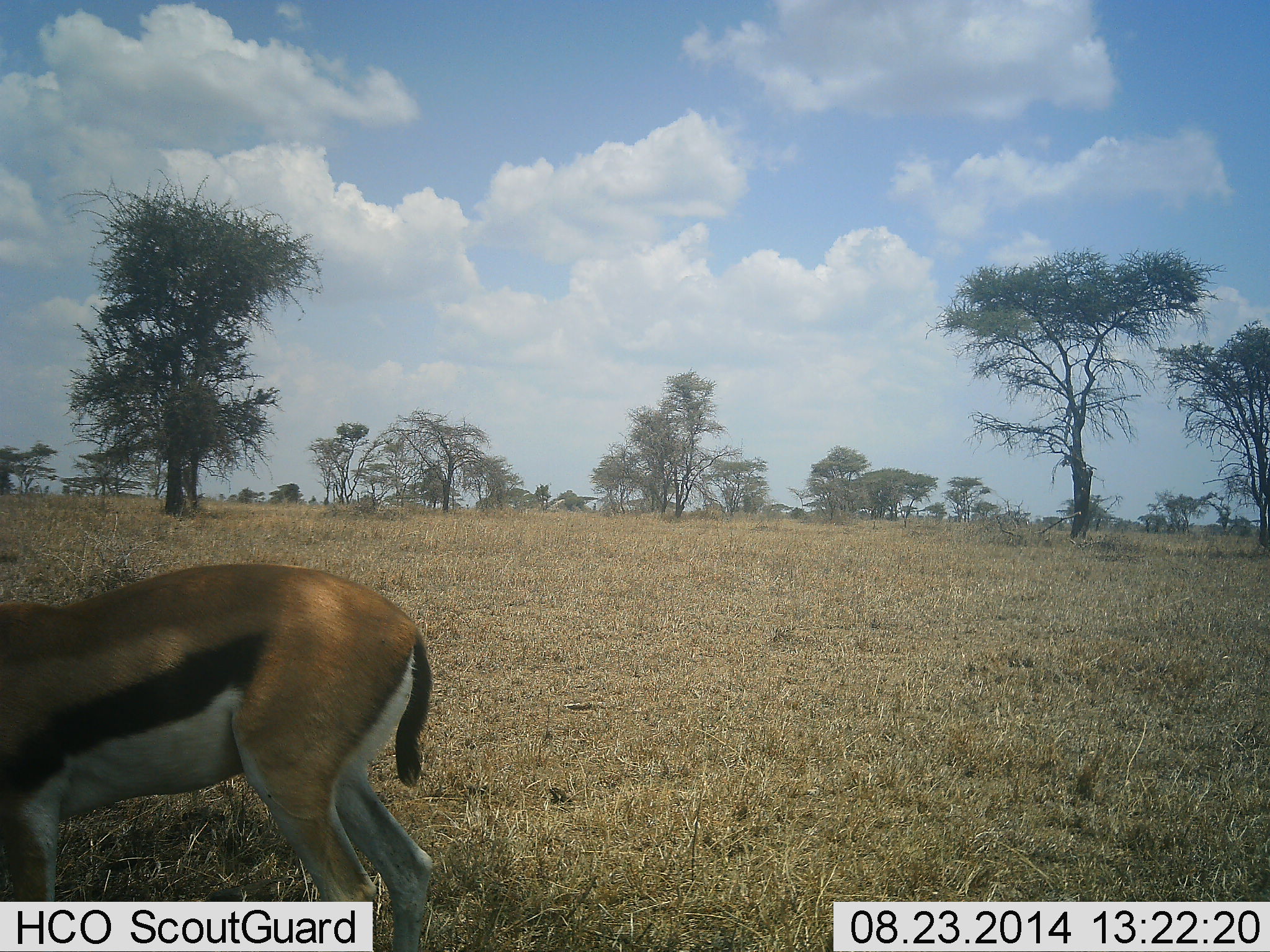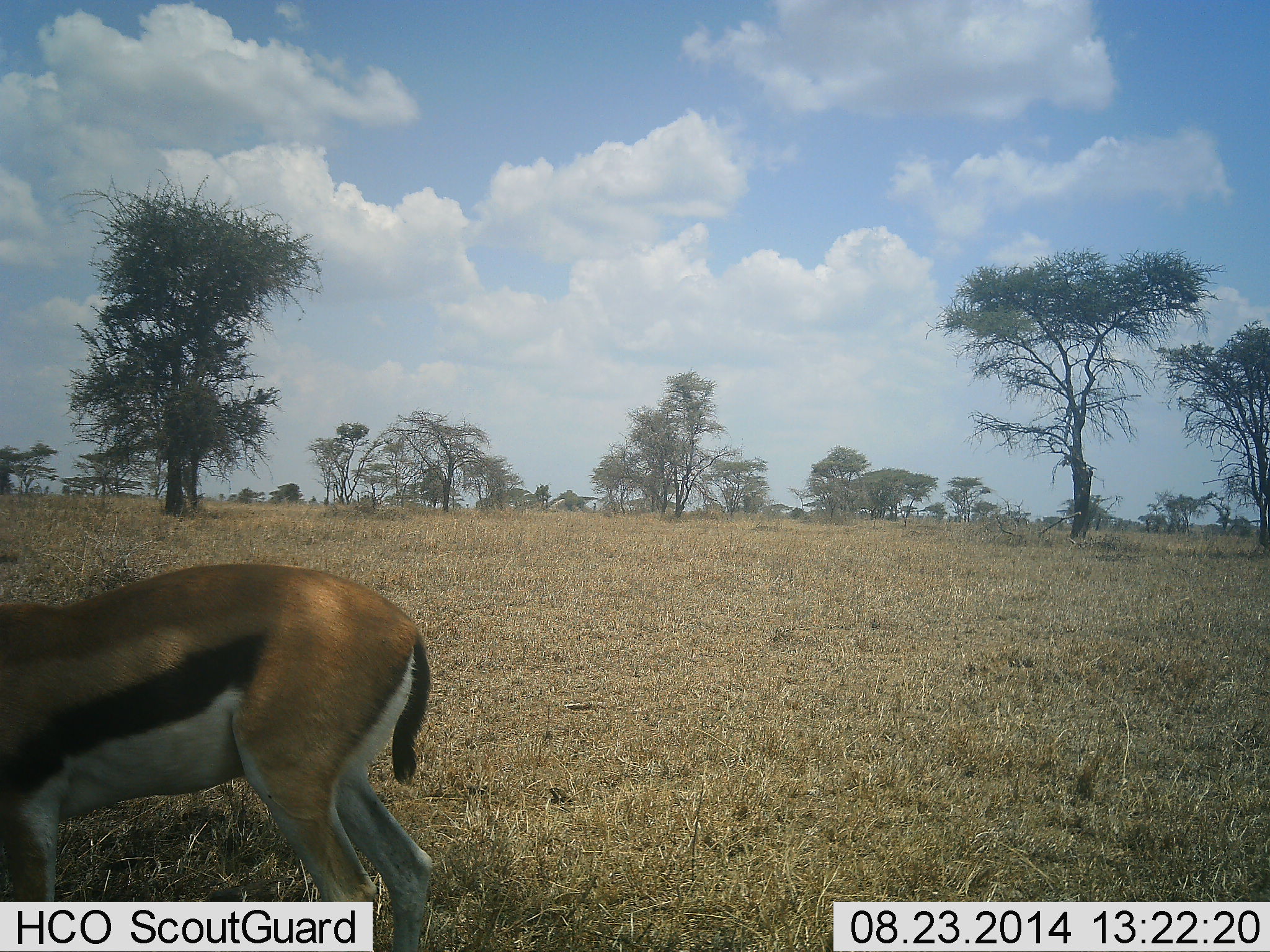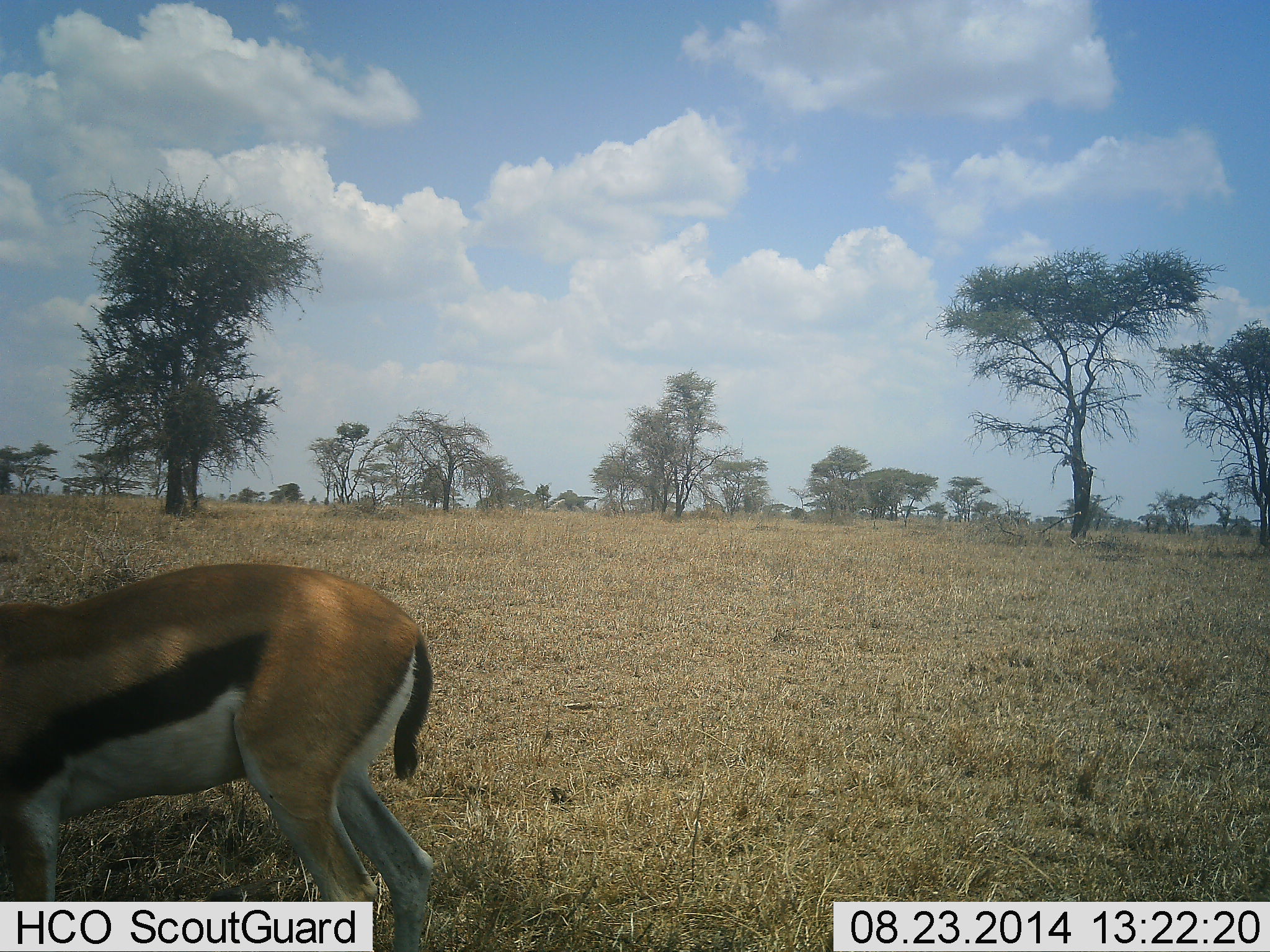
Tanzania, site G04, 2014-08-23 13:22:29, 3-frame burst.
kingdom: Animalia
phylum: Chordata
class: Mammalia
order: Artiodactyla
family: Bovidae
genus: Eudorcas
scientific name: Eudorcas thomsonii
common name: thomson's gazelle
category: gazellethomsons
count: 1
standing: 60%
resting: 0%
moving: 20%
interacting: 0%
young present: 0%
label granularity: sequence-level